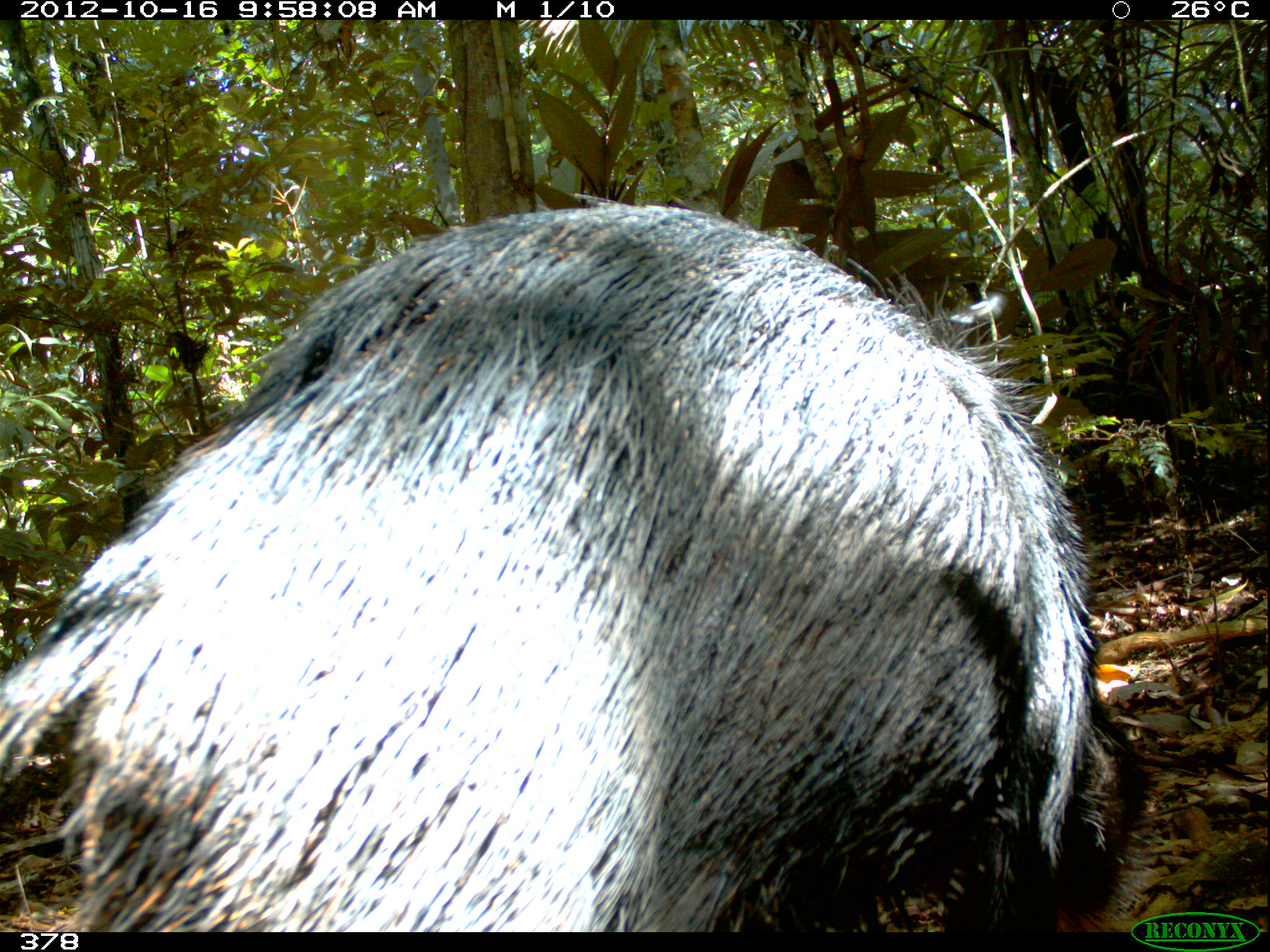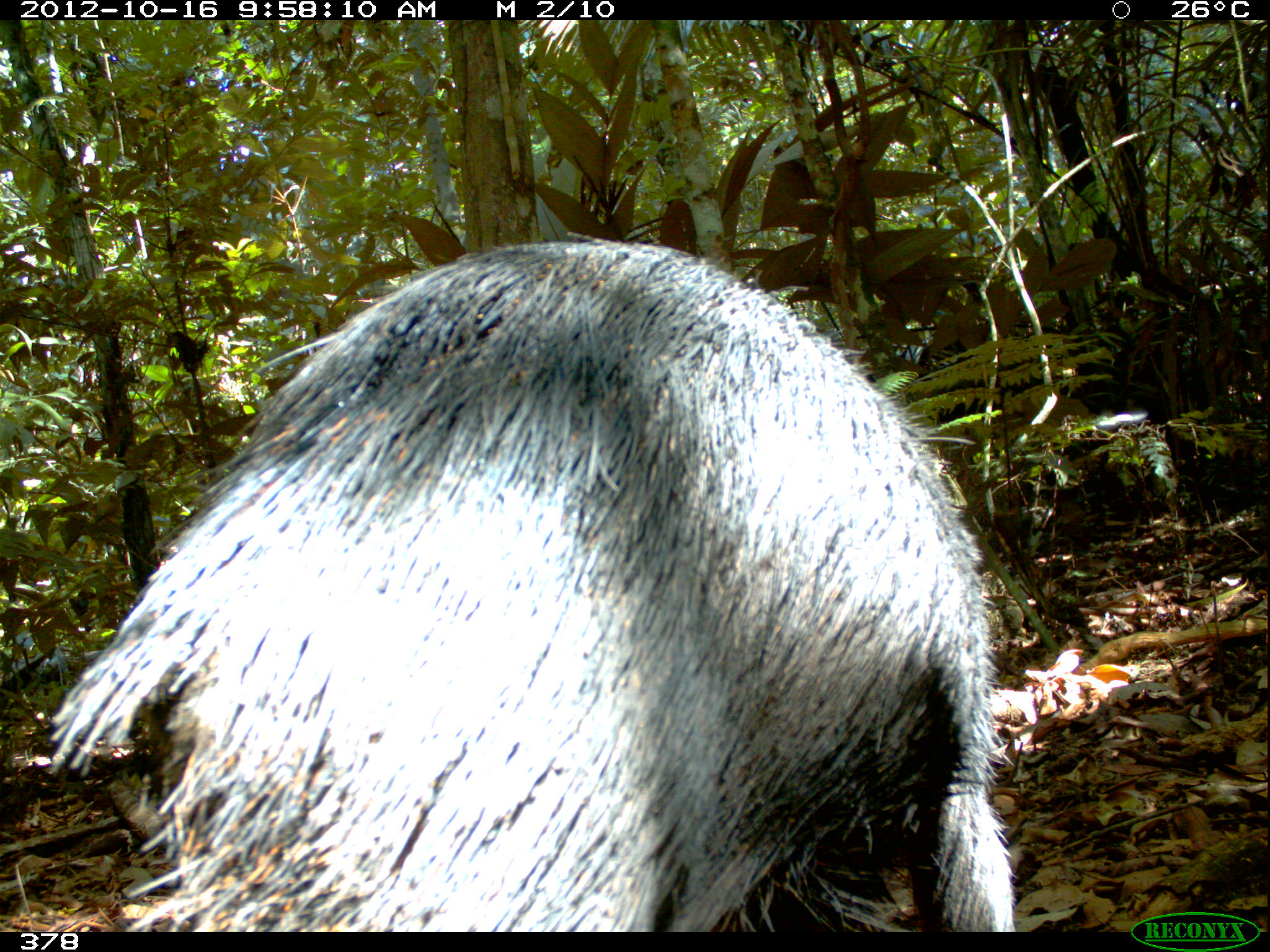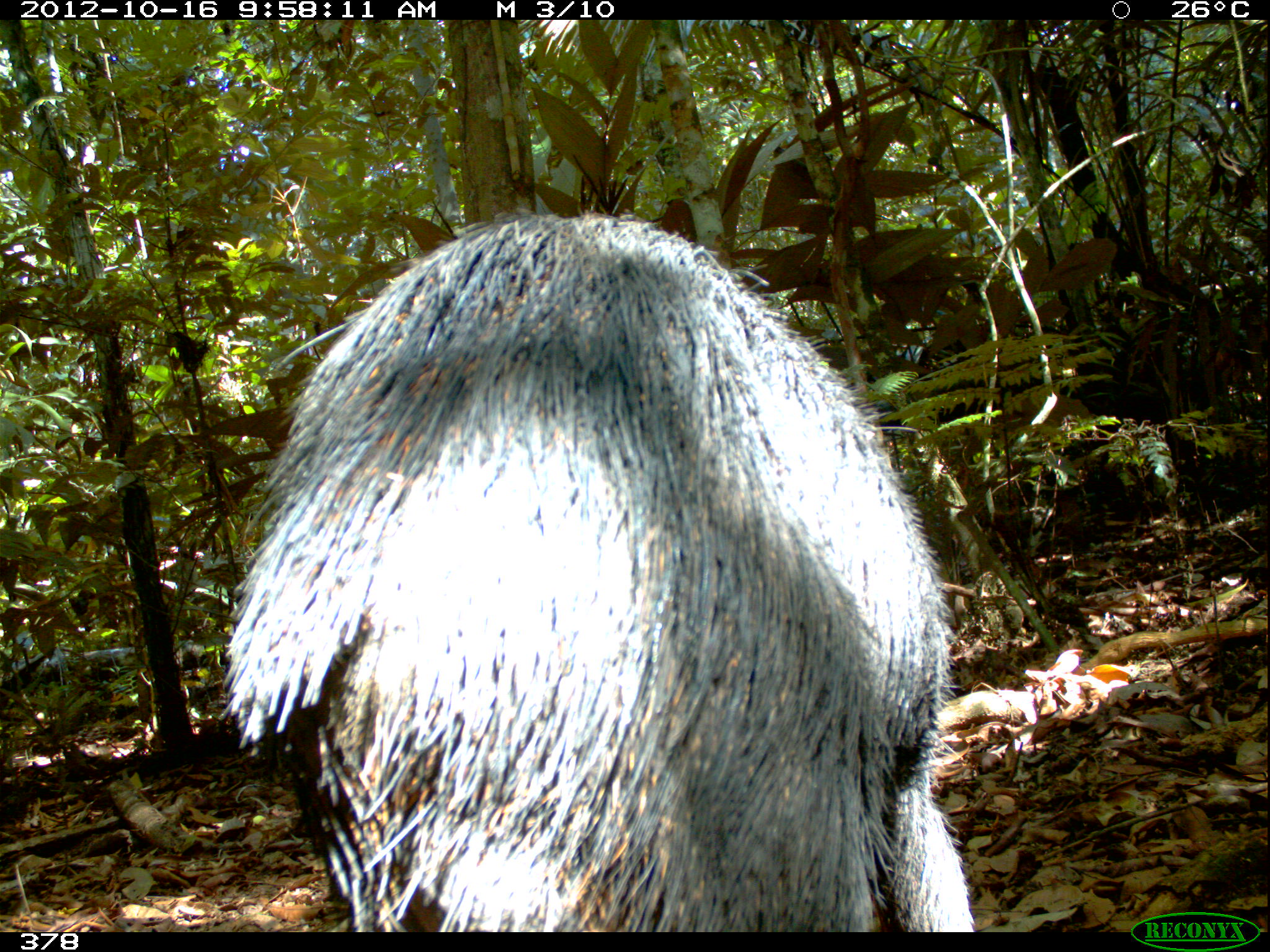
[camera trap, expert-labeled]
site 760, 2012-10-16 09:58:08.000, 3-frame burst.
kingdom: Animalia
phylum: Chordata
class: Mammalia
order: Artiodactyla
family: Tayassuidae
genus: Tayassu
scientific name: Tayassu pecari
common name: white-lipped peccary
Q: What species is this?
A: Tayassu pecari (white-lipped peccary).